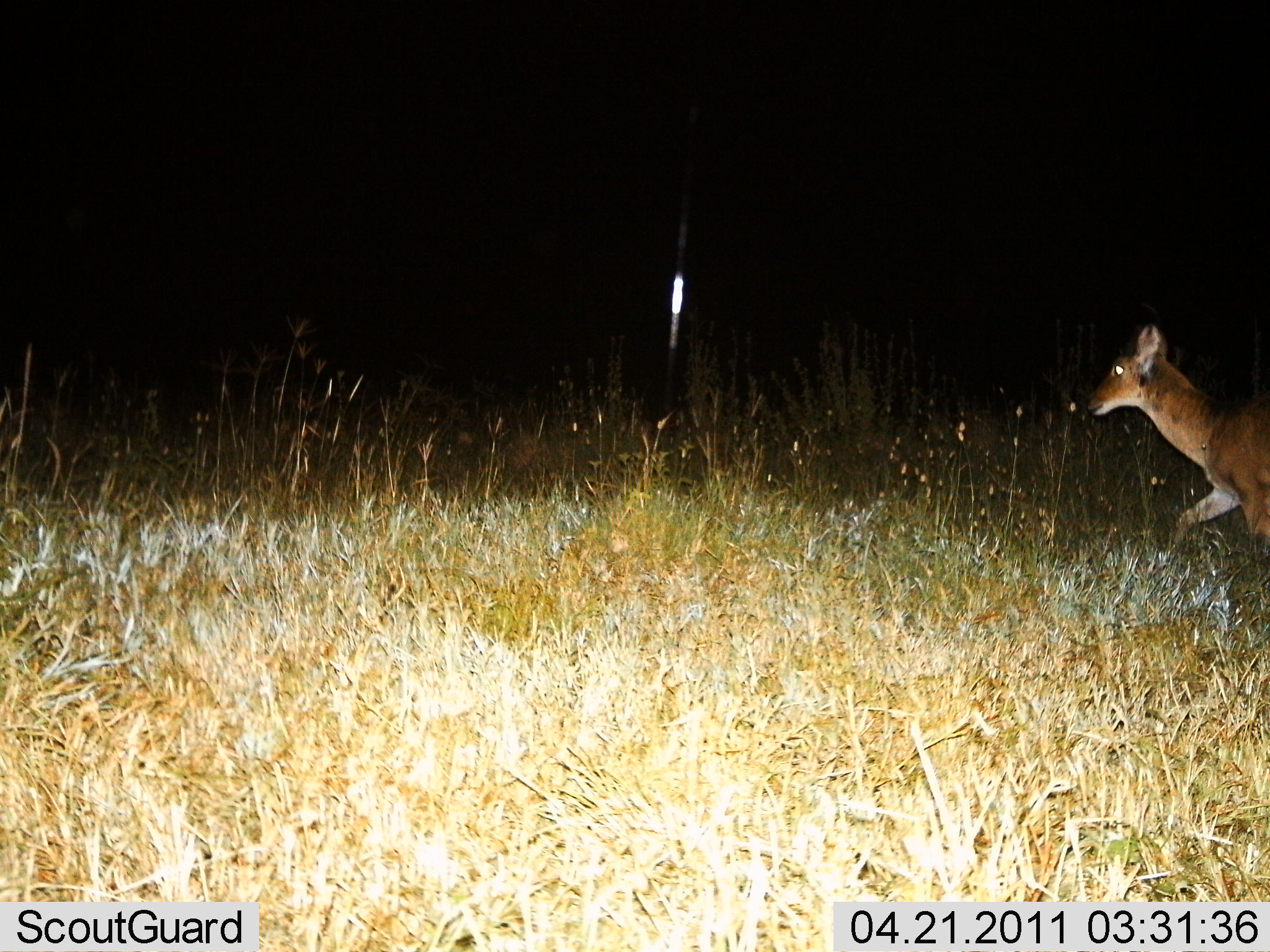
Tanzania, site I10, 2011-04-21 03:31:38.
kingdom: Animalia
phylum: Chordata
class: Mammalia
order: Artiodactyla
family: Bovidae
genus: Redunca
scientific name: Redunca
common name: reedbuck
Reedbuck (Redunca), count 1. Behavior (volunteer vote fractions): standing 20%, resting 0%, moving 80%, interacting 0%. Young present (vote fraction): 0%. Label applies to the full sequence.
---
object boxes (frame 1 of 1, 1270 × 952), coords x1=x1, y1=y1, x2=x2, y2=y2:
animal: x1=1085, y1=324, x2=1270, y2=556